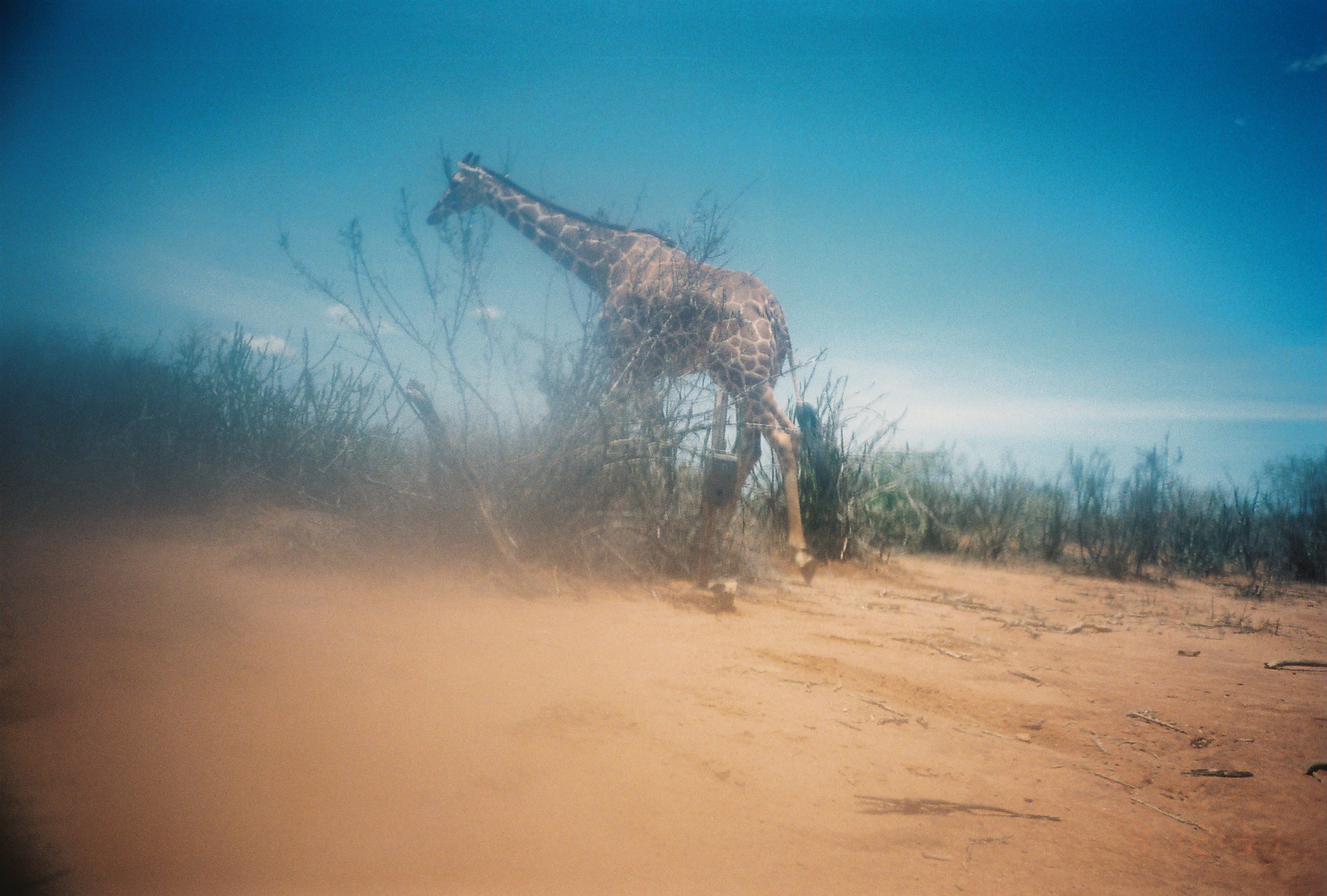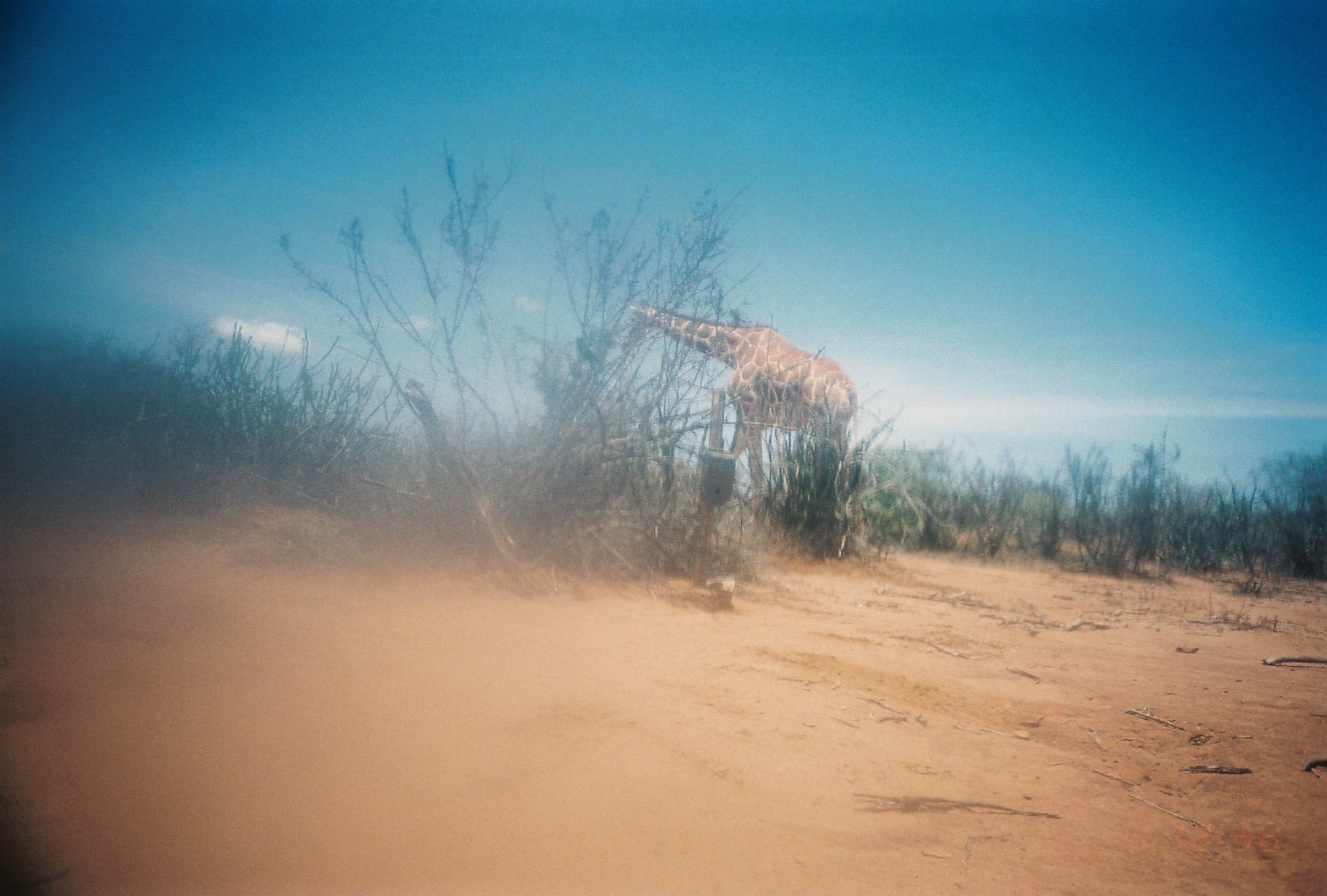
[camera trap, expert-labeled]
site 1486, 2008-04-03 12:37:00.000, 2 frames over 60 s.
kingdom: Animalia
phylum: Chordata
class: Mammalia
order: Artiodactyla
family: Giraffidae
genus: Giraffa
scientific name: Giraffa camelopardalis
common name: giraffe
Giraffa camelopardalis (giraffe), count 1.